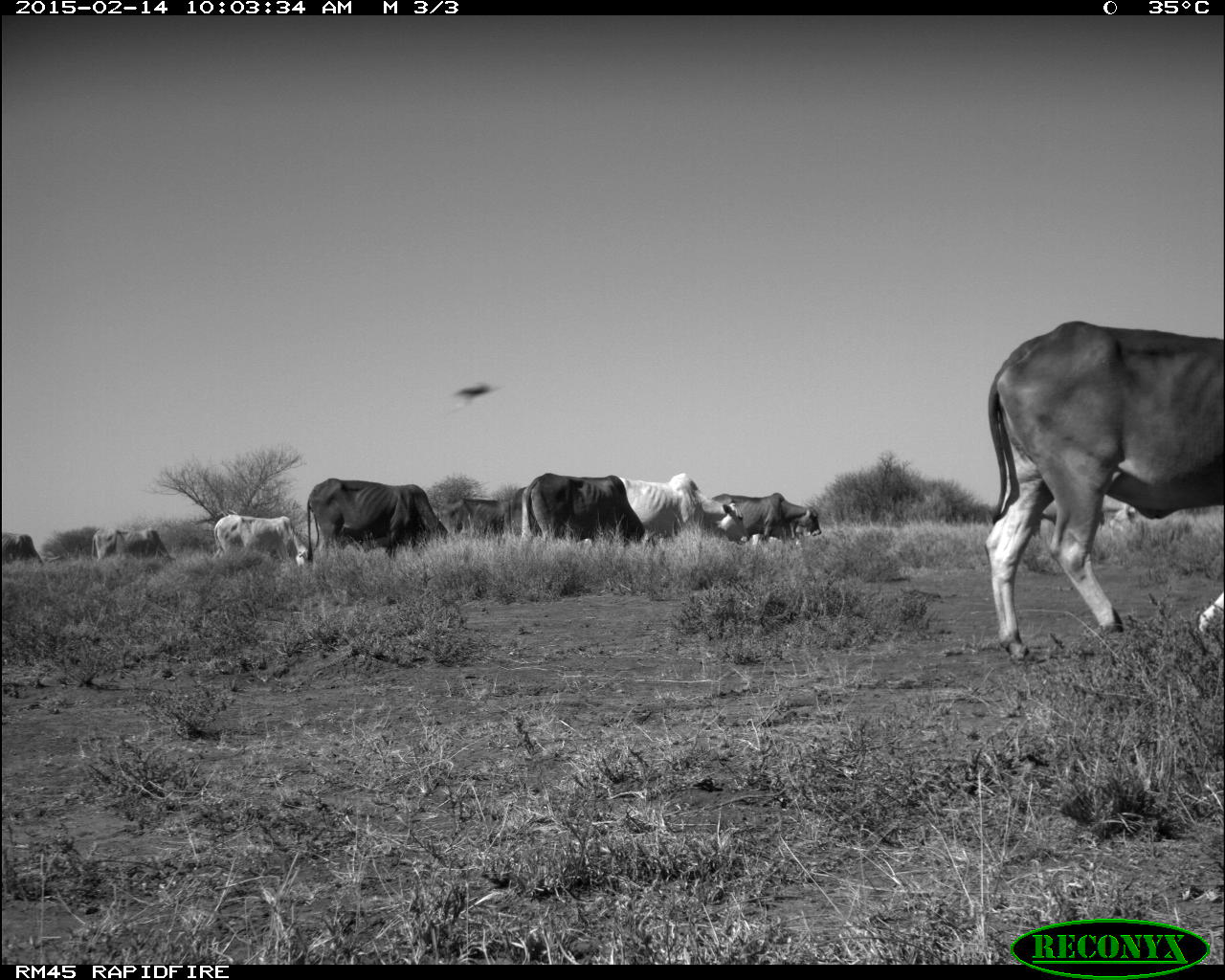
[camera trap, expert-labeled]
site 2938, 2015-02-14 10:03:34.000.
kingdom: Animalia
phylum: Chordata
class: Mammalia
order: Artiodactyla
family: Bovidae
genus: Bos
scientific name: Bos taurus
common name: domestic cattle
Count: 10.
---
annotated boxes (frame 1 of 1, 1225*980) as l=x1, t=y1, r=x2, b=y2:
bos taurus: l=986, t=321, r=1225, b=663; l=307, t=477, r=452, b=563; l=617, t=471, r=748, b=543; l=522, t=472, r=644, b=548; l=712, t=491, r=821, b=543; l=212, t=514, r=313, b=570; l=90, t=526, r=175, b=561; l=447, t=500, r=513, b=545; l=1, t=532, r=39, b=559; l=508, t=486, r=523, b=540